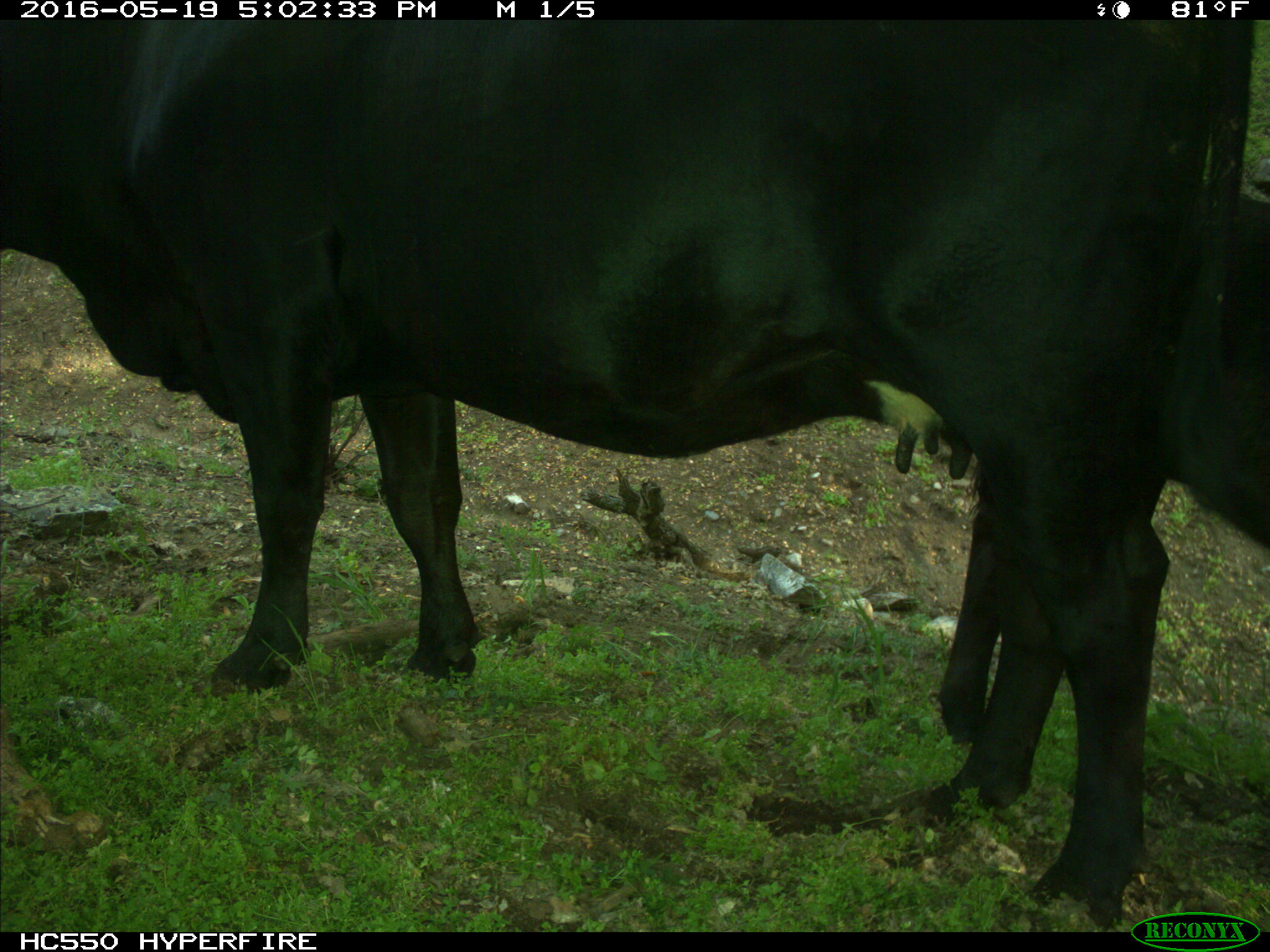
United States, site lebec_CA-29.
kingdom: Animalia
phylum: Chordata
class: Mammalia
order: Artiodactyla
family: Bovidae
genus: Bos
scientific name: Bos taurus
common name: domestic cow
Bos taurus (domestic cow).